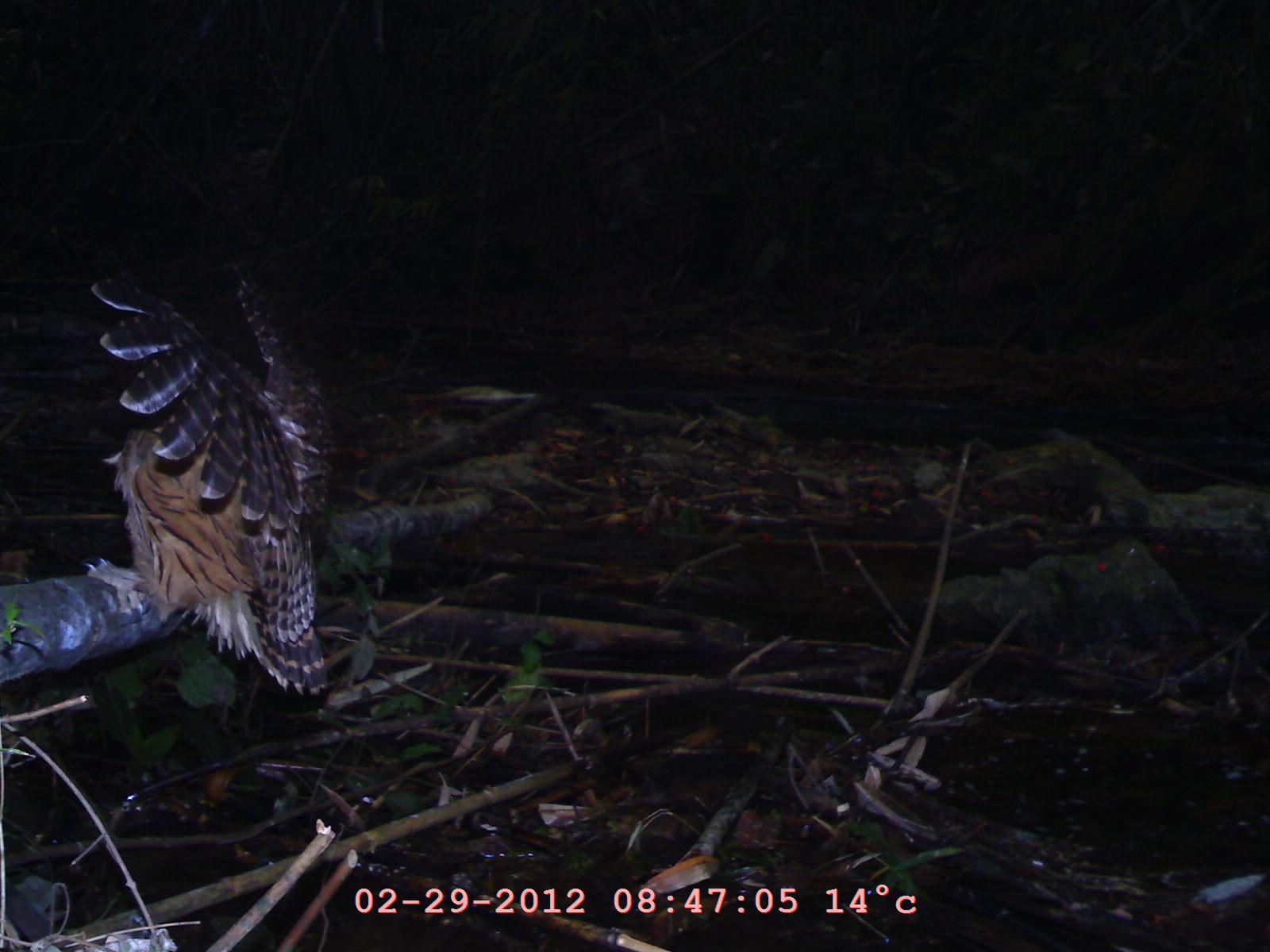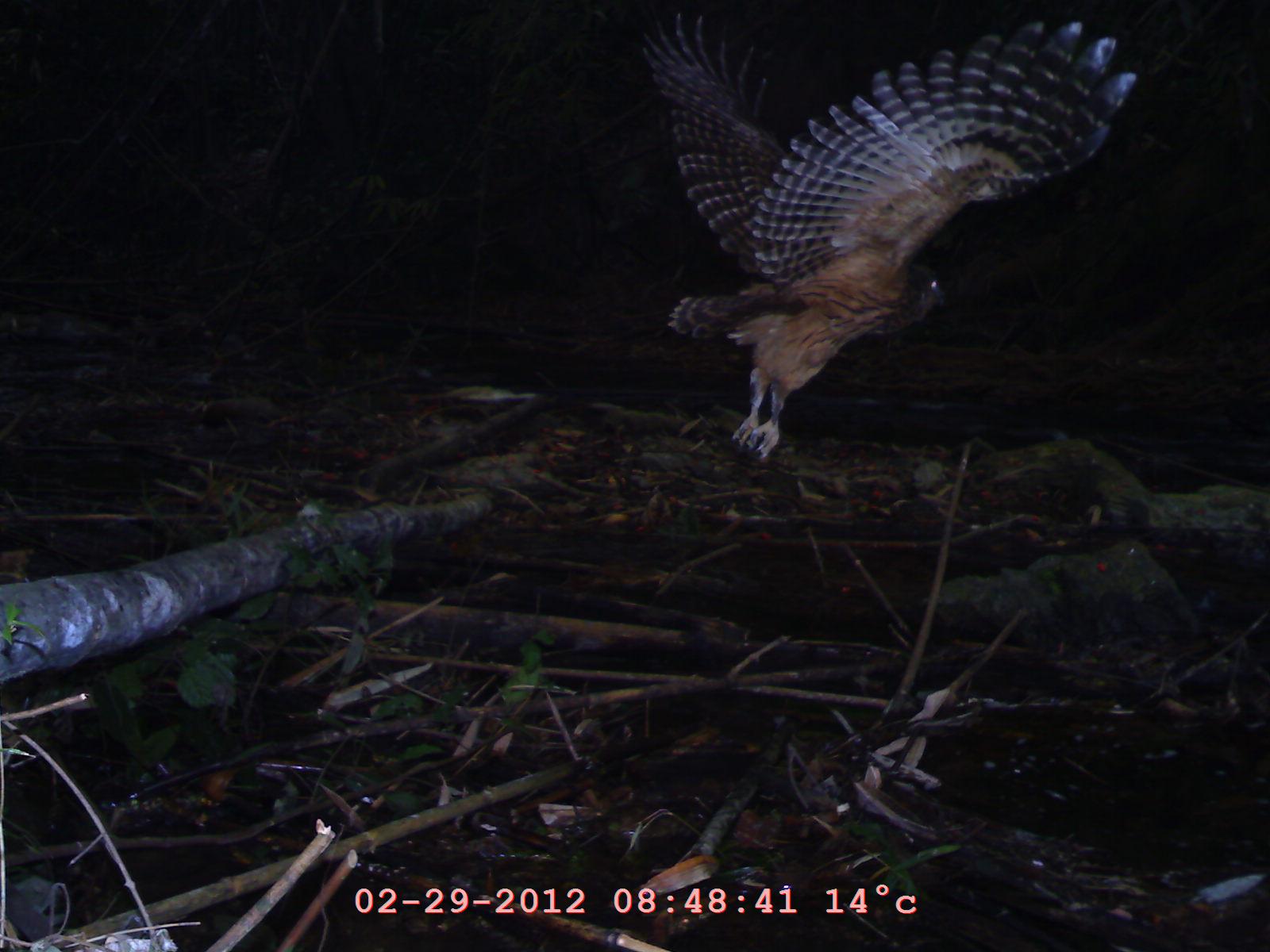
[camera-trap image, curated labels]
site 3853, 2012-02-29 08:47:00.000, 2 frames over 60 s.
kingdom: Animalia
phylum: Chordata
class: Aves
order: Accipitriformes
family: Accipitridae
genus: Pernis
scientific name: Pernis ptilorhynchus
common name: oriental honey-buzzard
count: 1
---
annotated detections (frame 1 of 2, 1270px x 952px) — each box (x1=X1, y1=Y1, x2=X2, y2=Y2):
pernis ptilorhynchus: (x1=83, y1=258, x2=338, y2=701)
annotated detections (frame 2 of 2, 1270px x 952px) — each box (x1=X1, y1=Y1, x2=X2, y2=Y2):
pernis ptilorhynchus: (x1=640, y1=12, x2=1141, y2=455)